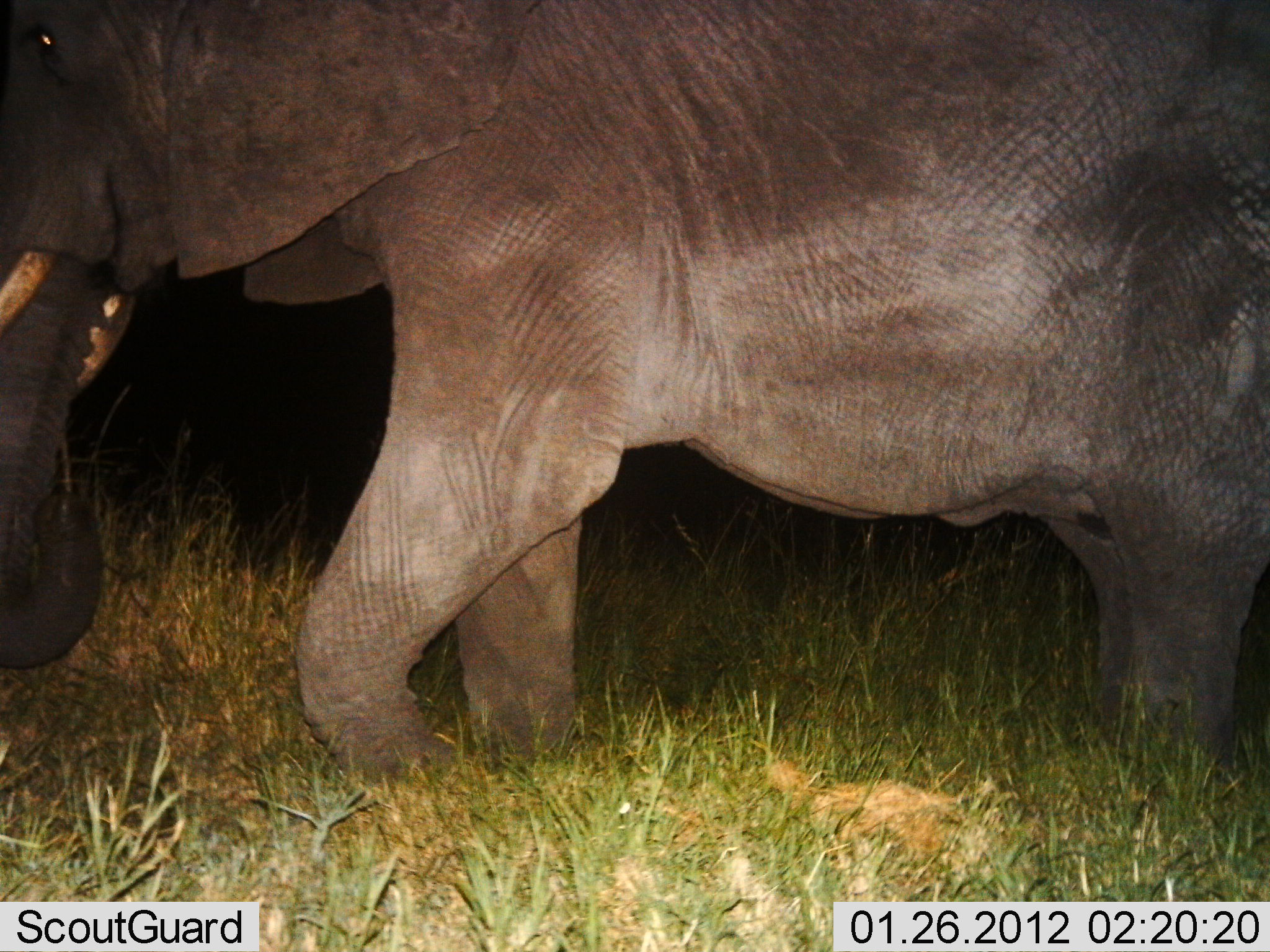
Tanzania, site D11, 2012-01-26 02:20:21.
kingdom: Animalia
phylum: Chordata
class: Mammalia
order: Proboscidea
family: Elephantidae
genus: Loxodonta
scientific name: Loxodonta africana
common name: african bush elephant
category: elephant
Elephant (african bush elephant) (Loxodonta africana), count 1. Behavior (volunteer vote fractions): standing 33%, resting 0%, moving 59%, interacting 0%. Young present (vote fraction): 4%. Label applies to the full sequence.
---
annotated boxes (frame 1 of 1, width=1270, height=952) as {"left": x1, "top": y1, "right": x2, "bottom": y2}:
animal: {"left": 0, "top": 0, "right": 1269, "bottom": 832}